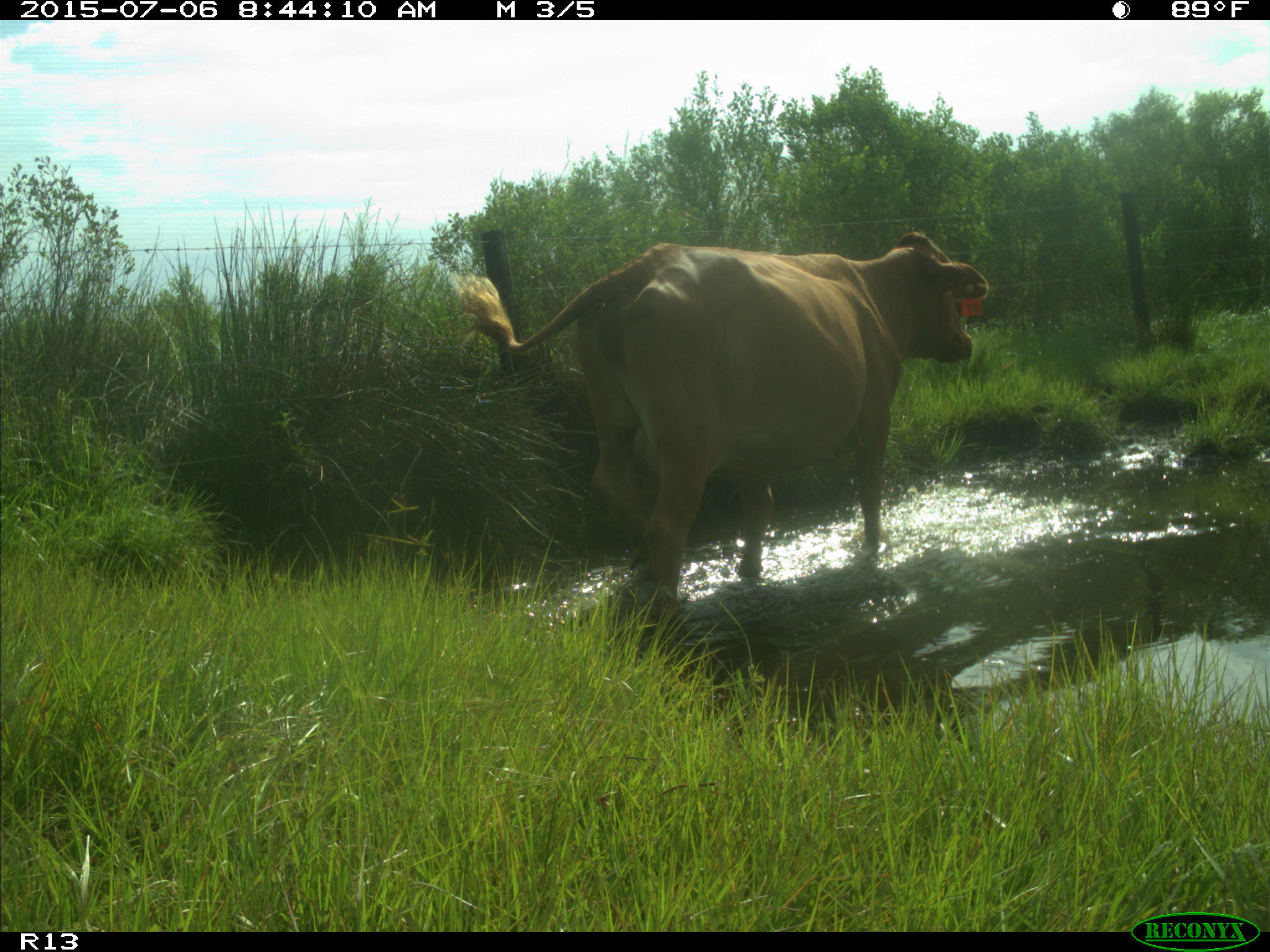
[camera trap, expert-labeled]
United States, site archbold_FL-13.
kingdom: Animalia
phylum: Chordata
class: Mammalia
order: Artiodactyla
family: Bovidae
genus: Bos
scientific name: Bos taurus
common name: domestic cow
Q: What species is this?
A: Bos taurus (domestic cow).